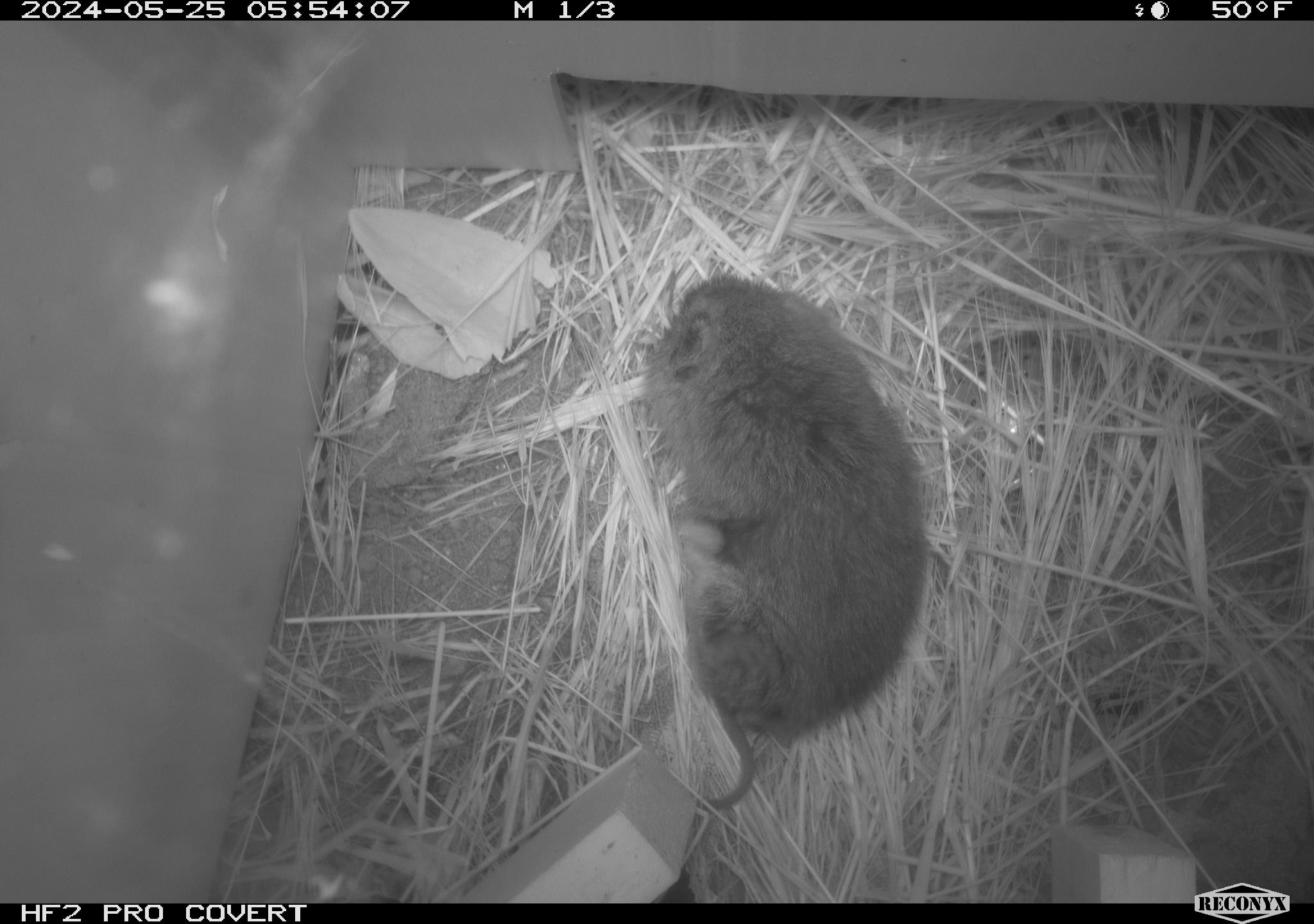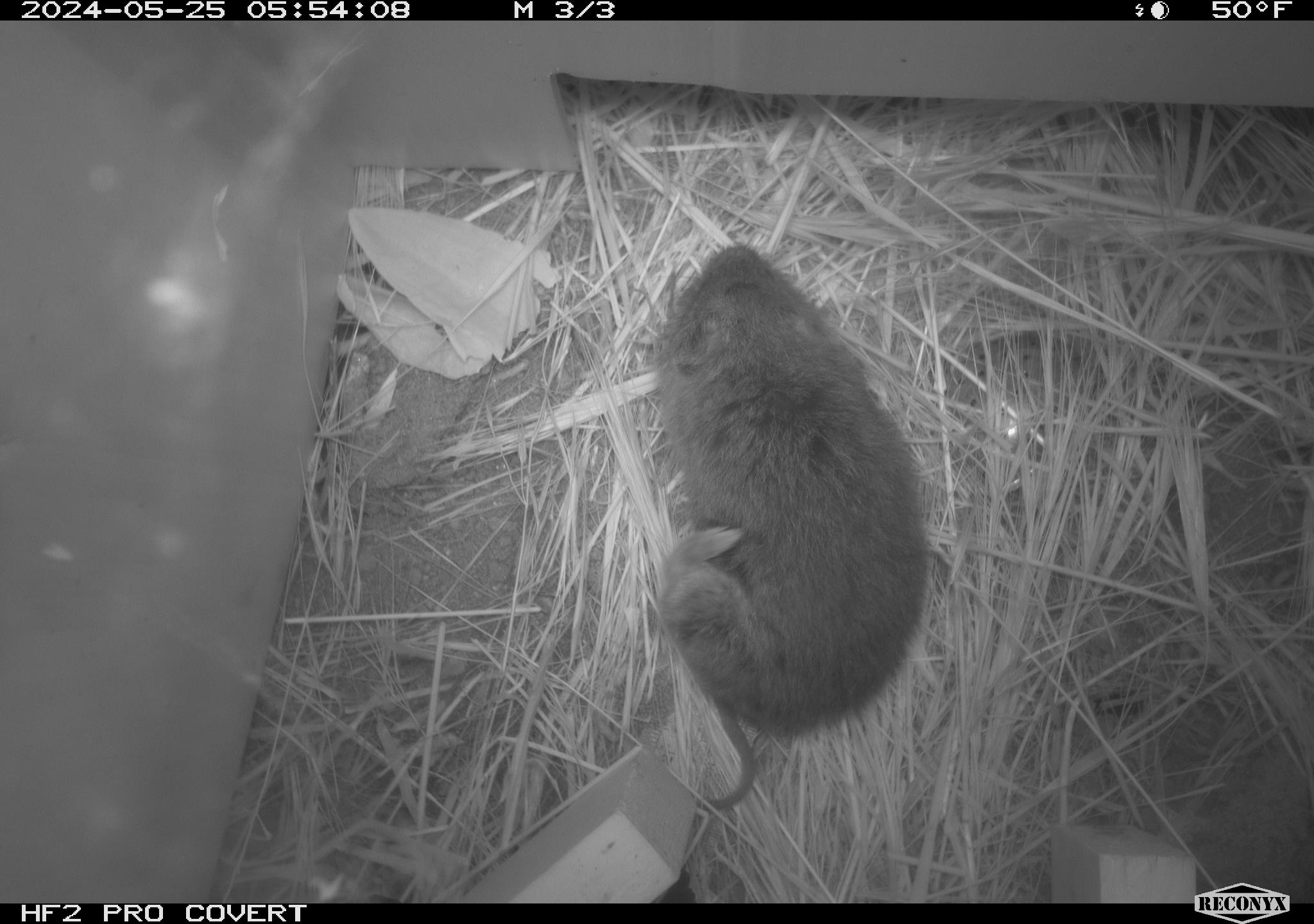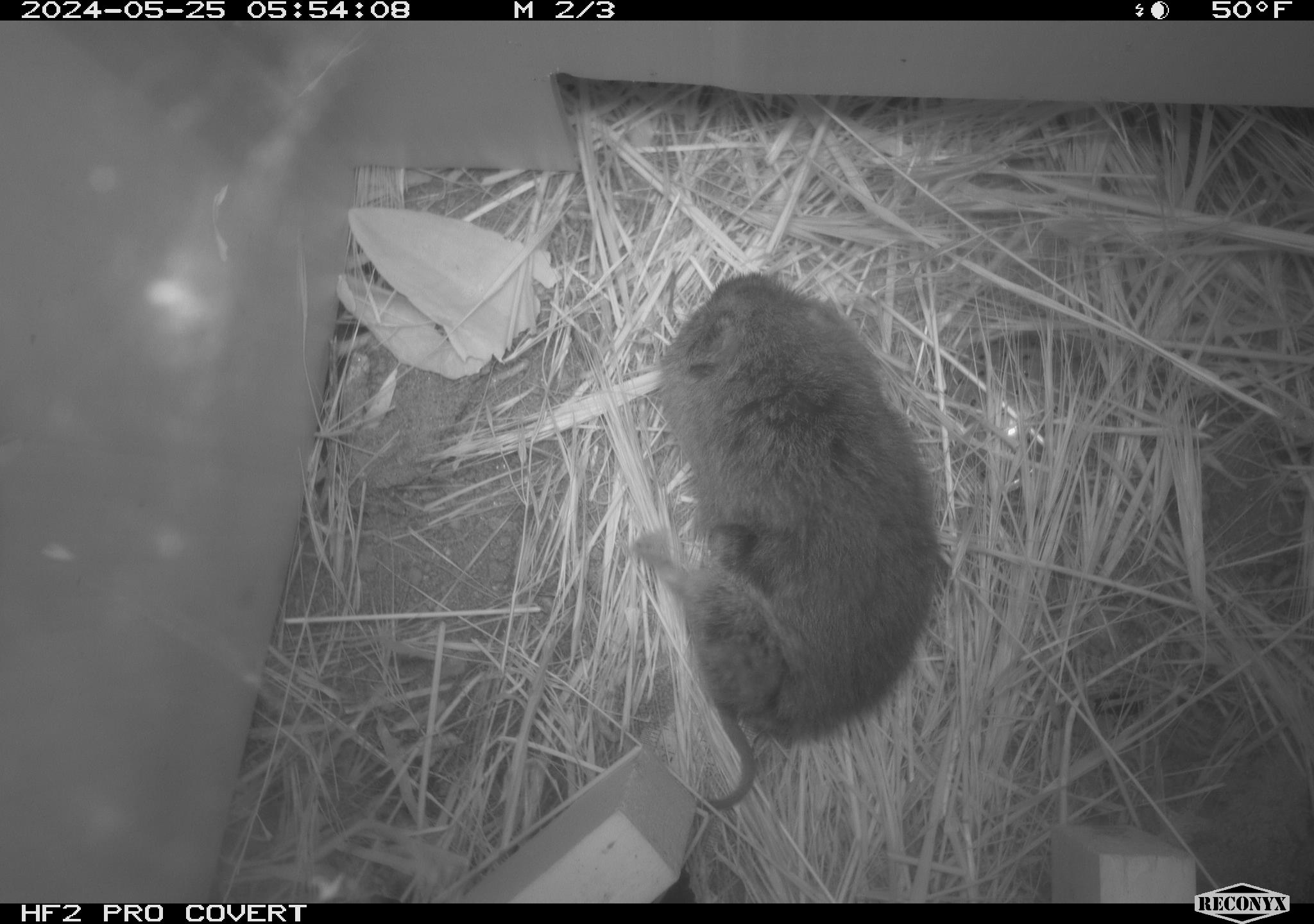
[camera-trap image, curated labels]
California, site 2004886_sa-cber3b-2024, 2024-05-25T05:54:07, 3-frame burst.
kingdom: Animalia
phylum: Chordata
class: Mammalia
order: Rodentia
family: Cricetidae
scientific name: Arvicolinae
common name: voles, lemmings, and muskrats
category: arvicolinae subfamily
Arvicolinae subfamily (voles, lemmings, and muskrats) (Arvicolinae).